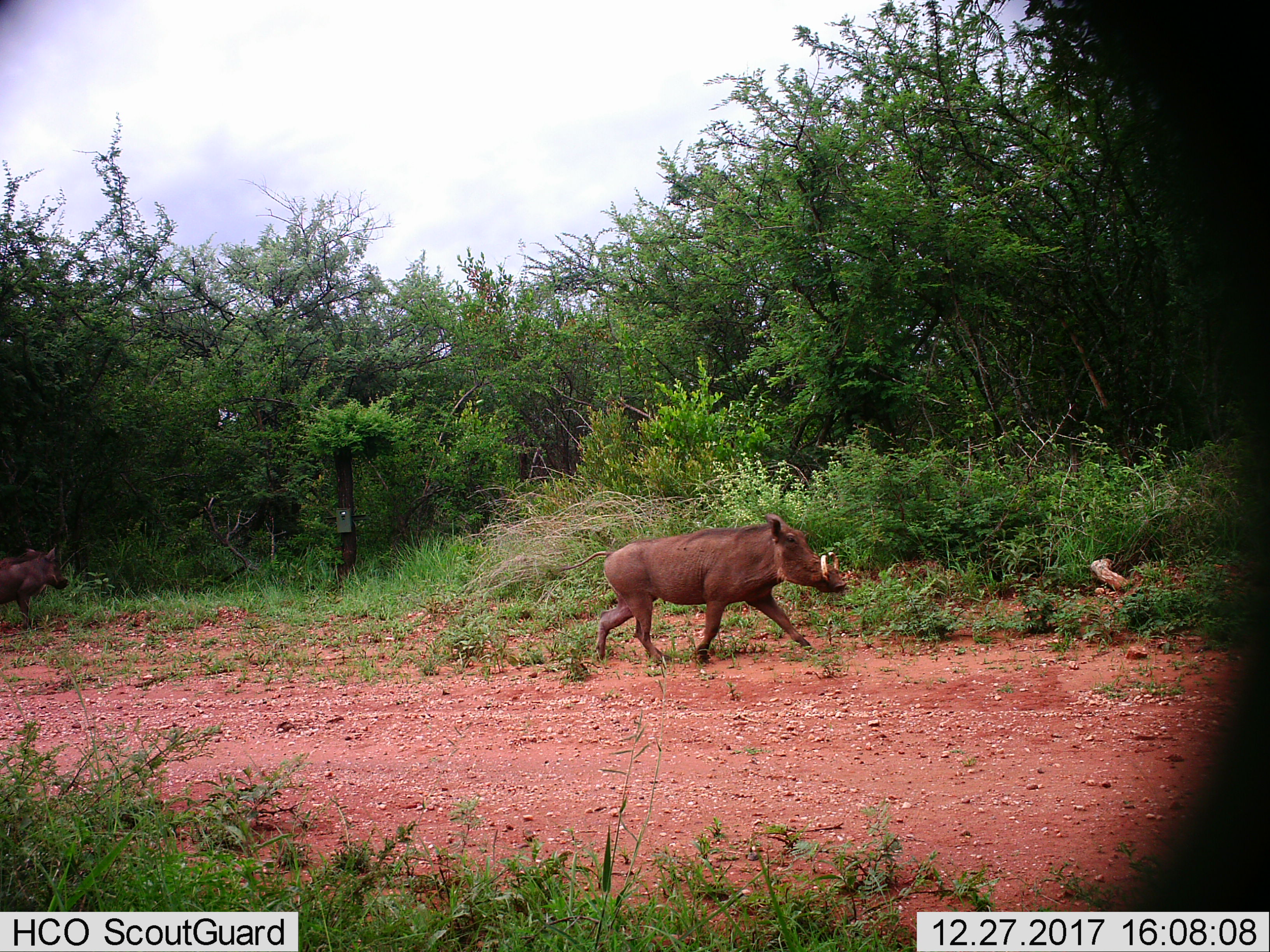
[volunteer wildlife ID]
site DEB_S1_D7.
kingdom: Animalia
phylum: Chordata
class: Mammalia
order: Artiodactyla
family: Suidae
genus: Phacochoerus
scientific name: Phacochoerus africanus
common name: warthog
Warthog (Phacochoerus africanus), count 2. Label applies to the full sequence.